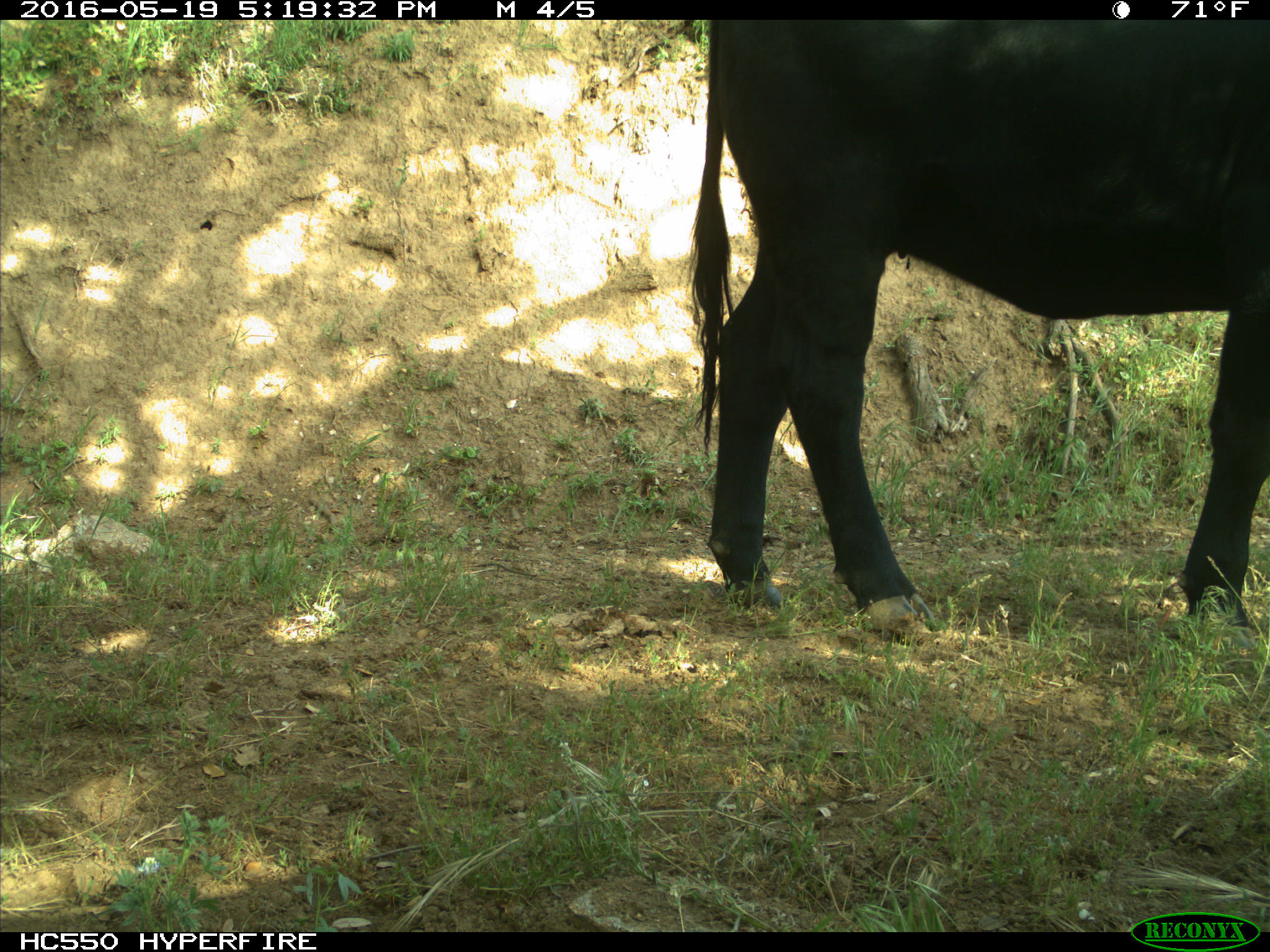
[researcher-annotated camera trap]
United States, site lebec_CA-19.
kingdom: Animalia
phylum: Chordata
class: Mammalia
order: Artiodactyla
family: Bovidae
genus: Bos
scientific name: Bos taurus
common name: domestic cow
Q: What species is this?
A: Bos taurus (domestic cow).